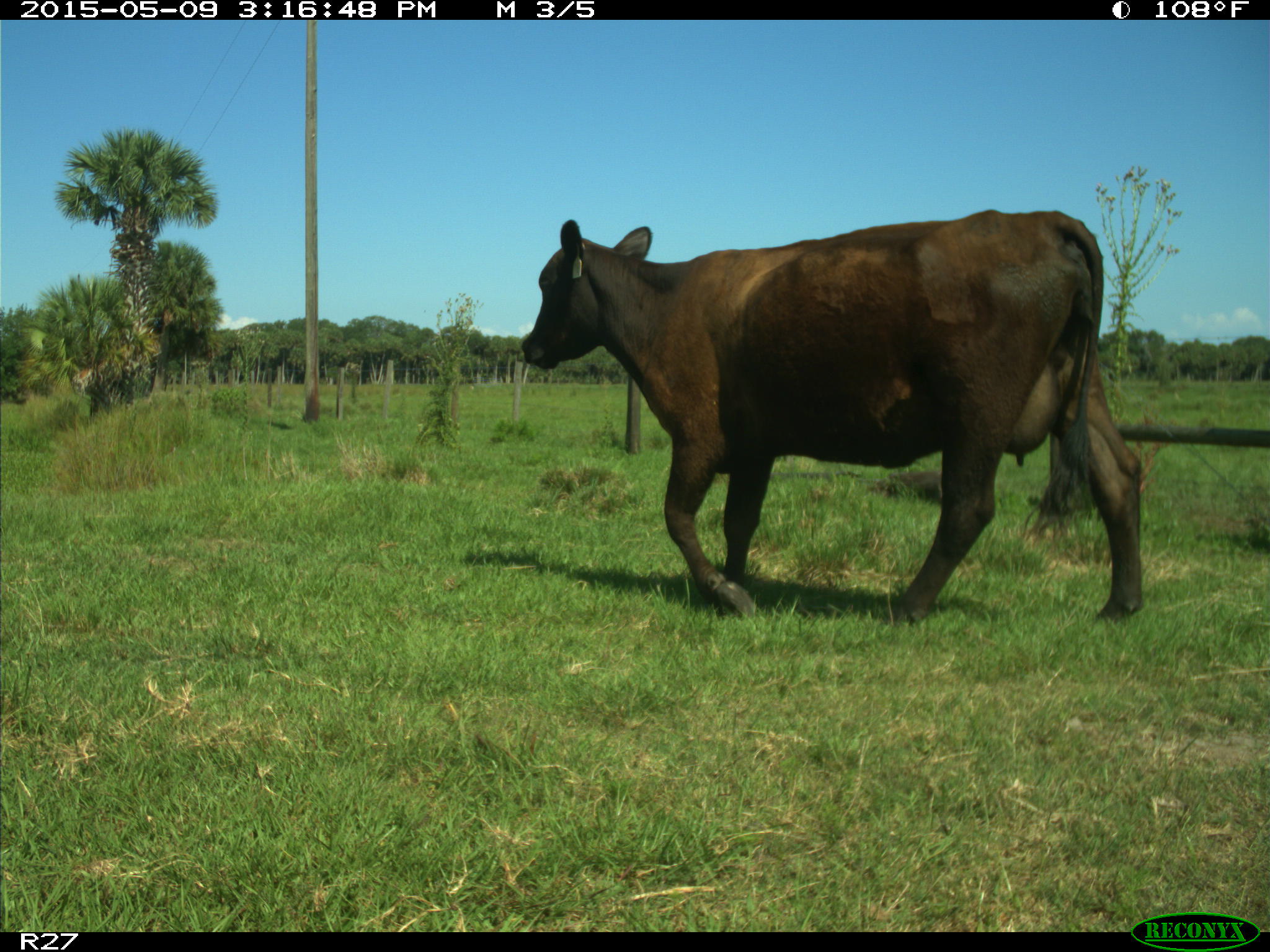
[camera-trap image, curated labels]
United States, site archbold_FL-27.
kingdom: Animalia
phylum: Chordata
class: Mammalia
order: Artiodactyla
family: Bovidae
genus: Bos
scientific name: Bos taurus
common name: domestic cow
Bos taurus (domestic cow).